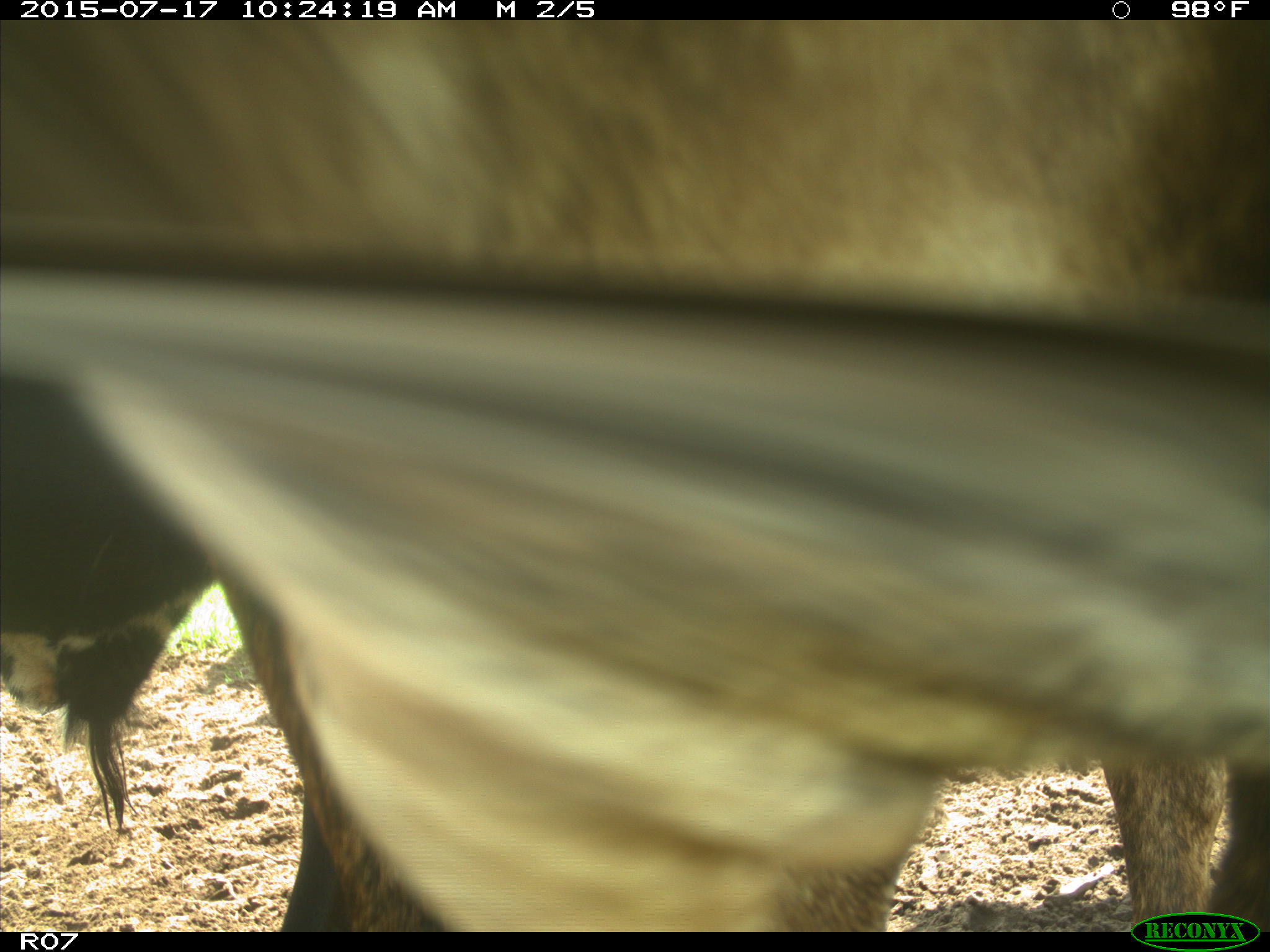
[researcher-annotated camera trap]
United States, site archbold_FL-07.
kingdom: Animalia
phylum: Chordata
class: Mammalia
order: Artiodactyla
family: Bovidae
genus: Bos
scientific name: Bos taurus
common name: domestic cow